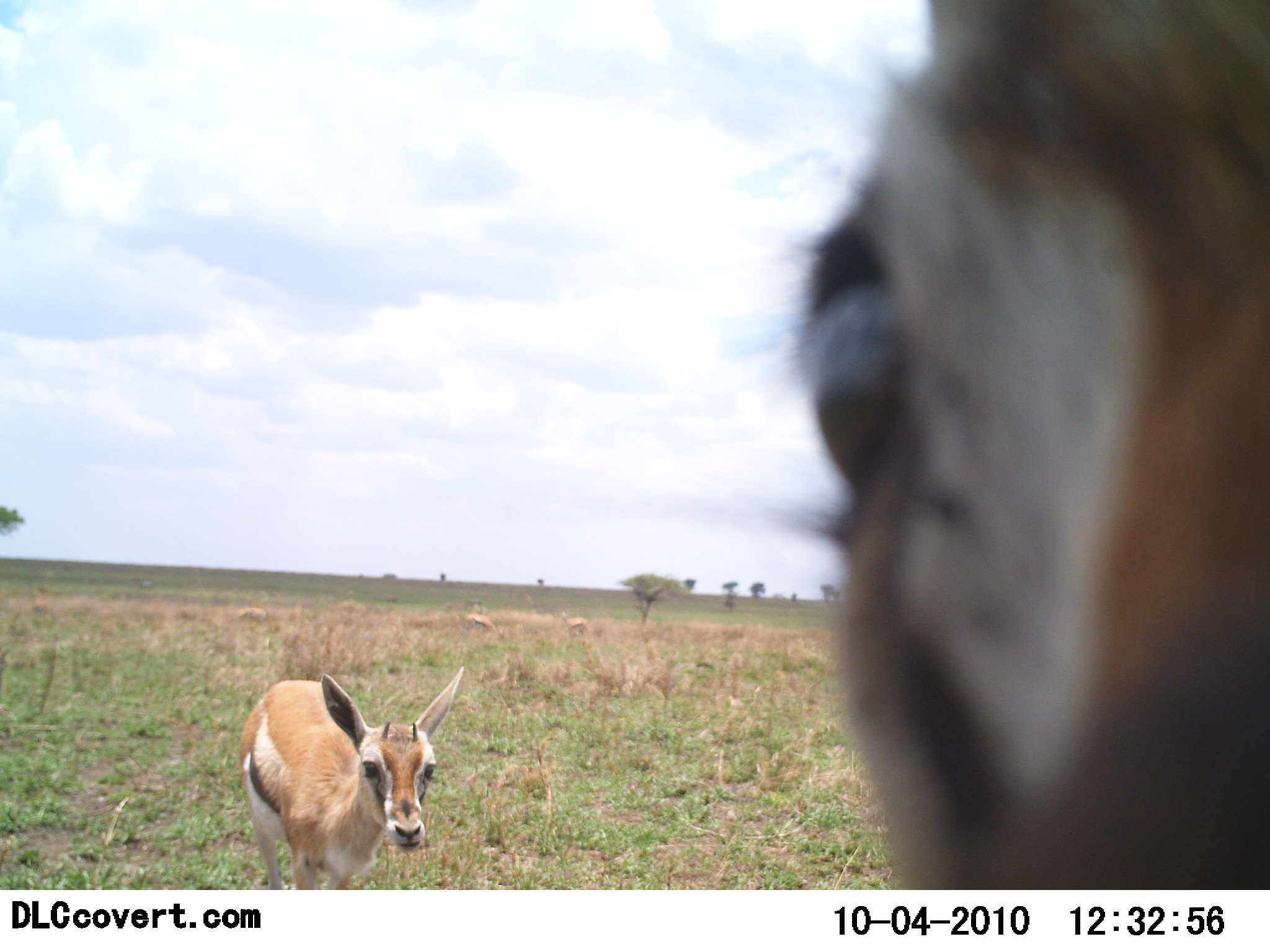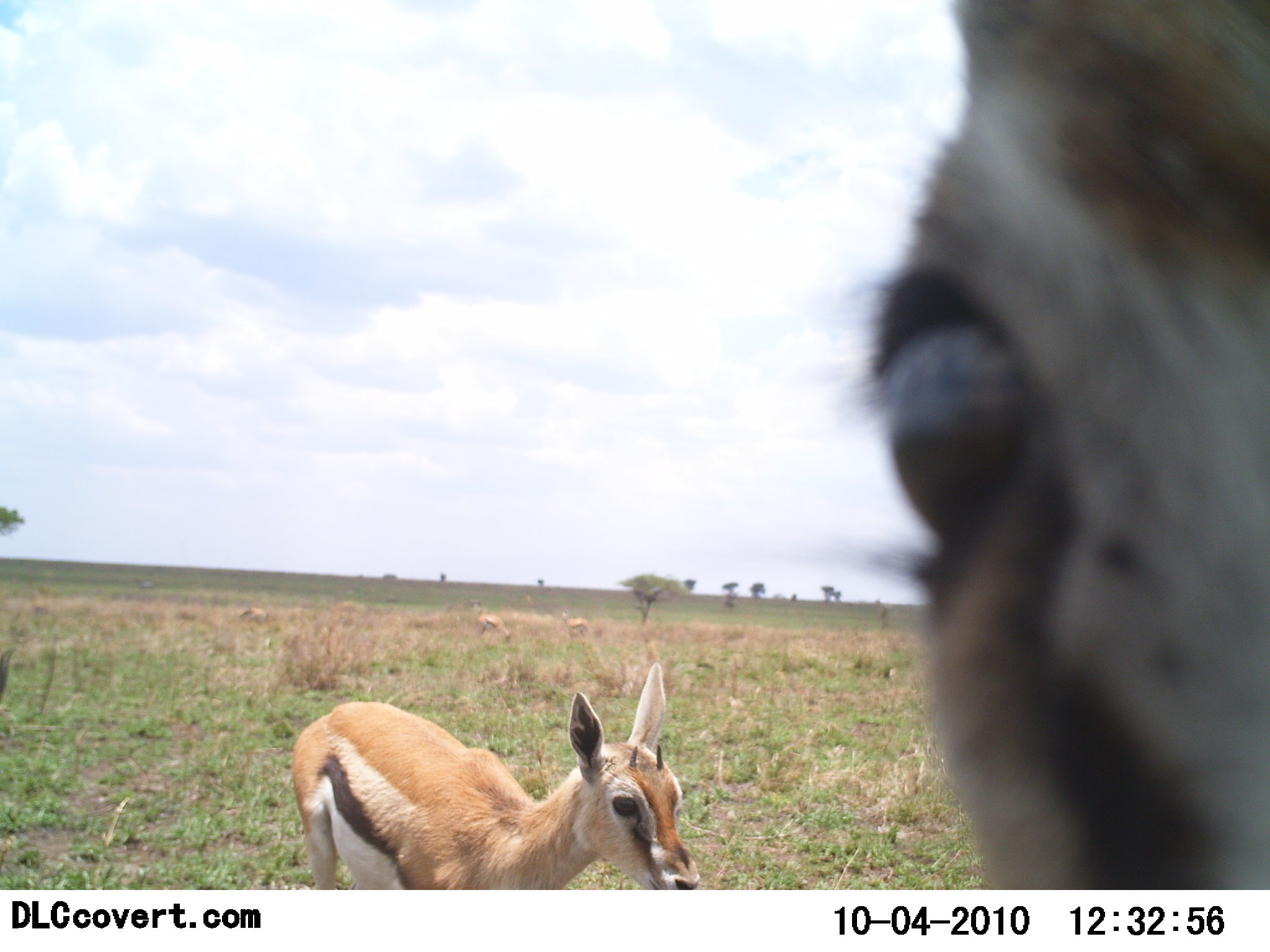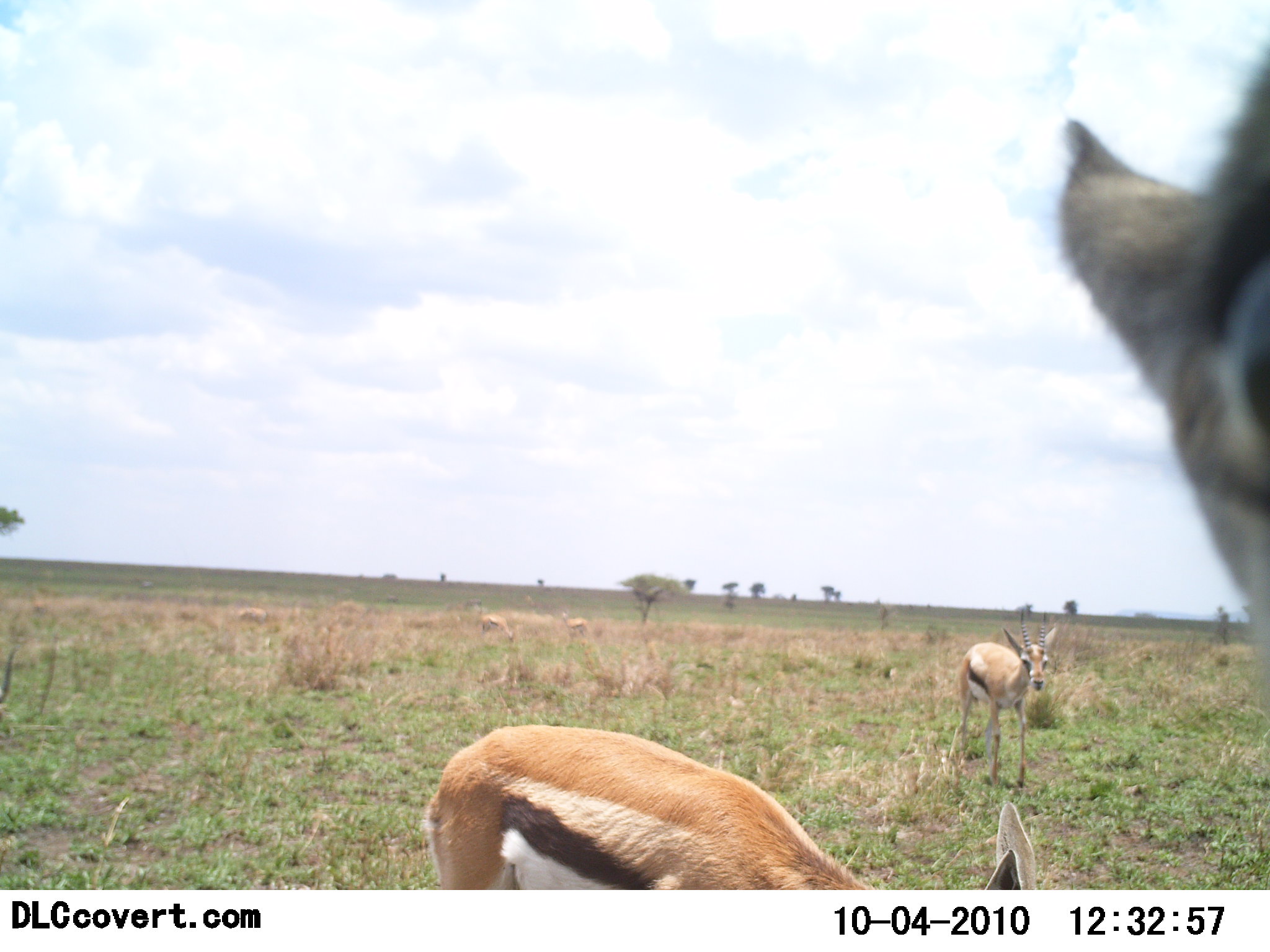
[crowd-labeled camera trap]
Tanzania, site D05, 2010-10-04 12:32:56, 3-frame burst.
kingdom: Animalia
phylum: Chordata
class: Mammalia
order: Artiodactyla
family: Bovidae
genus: Eudorcas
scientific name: Eudorcas thomsonii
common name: thomson's gazelle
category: gazellethomsons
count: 3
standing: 64%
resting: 9%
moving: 64%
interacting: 9%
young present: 27%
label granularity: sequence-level